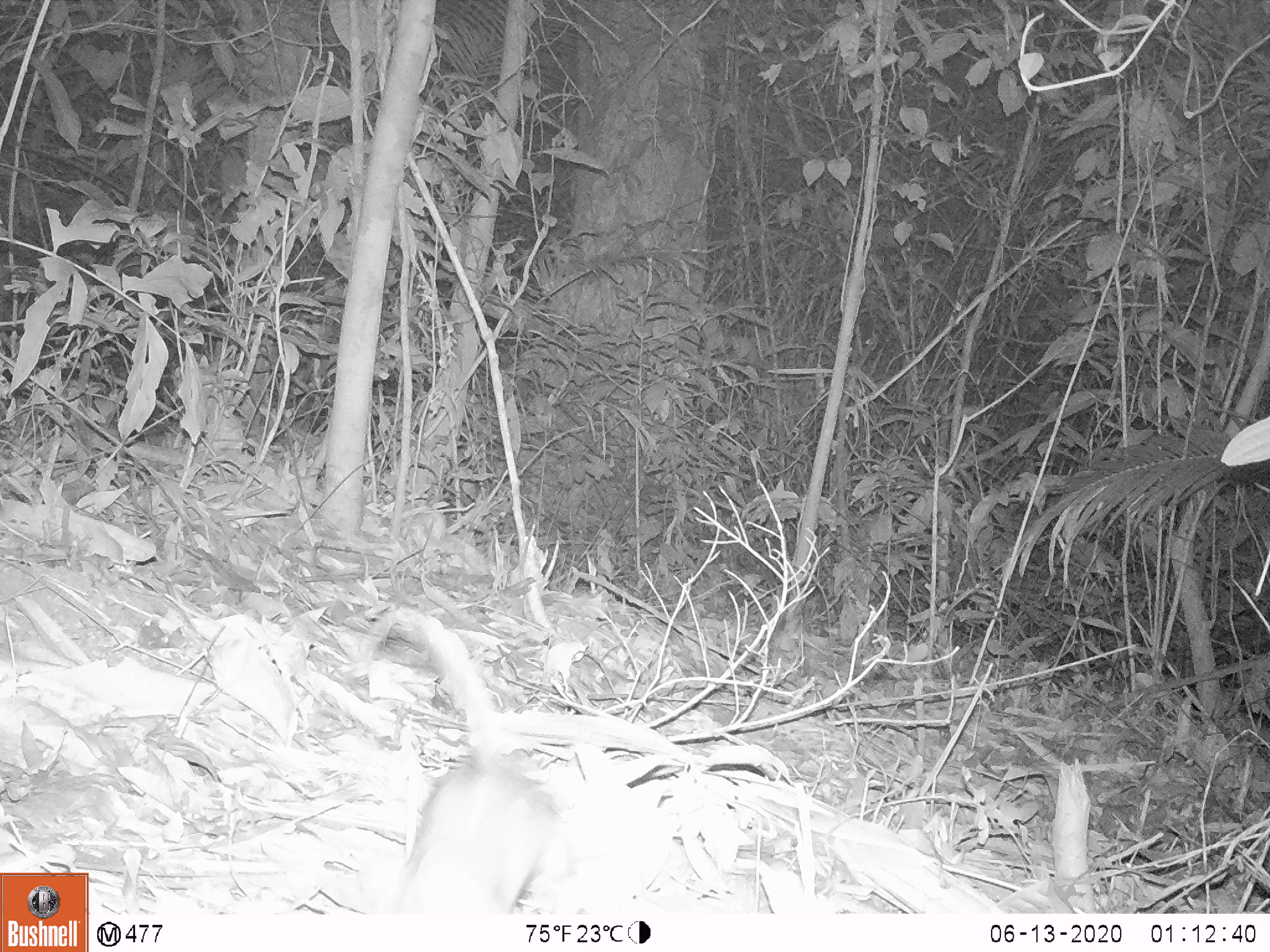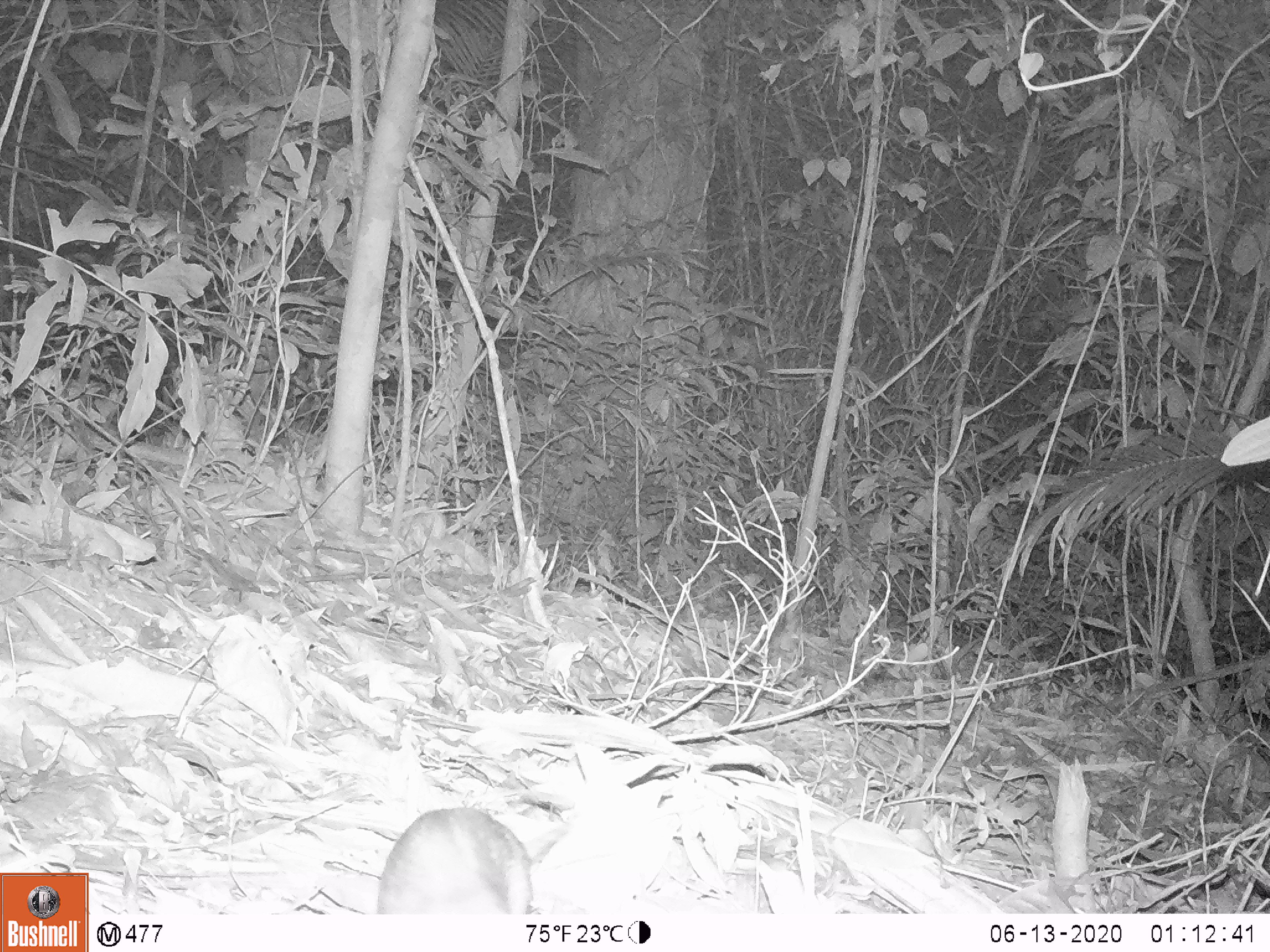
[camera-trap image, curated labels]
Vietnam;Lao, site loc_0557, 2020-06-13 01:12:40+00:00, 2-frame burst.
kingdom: Animalia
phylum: Chordata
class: Mammalia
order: Rodentia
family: Muridae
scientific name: Muridae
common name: old-world mice and rats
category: unidentified murid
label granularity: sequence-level